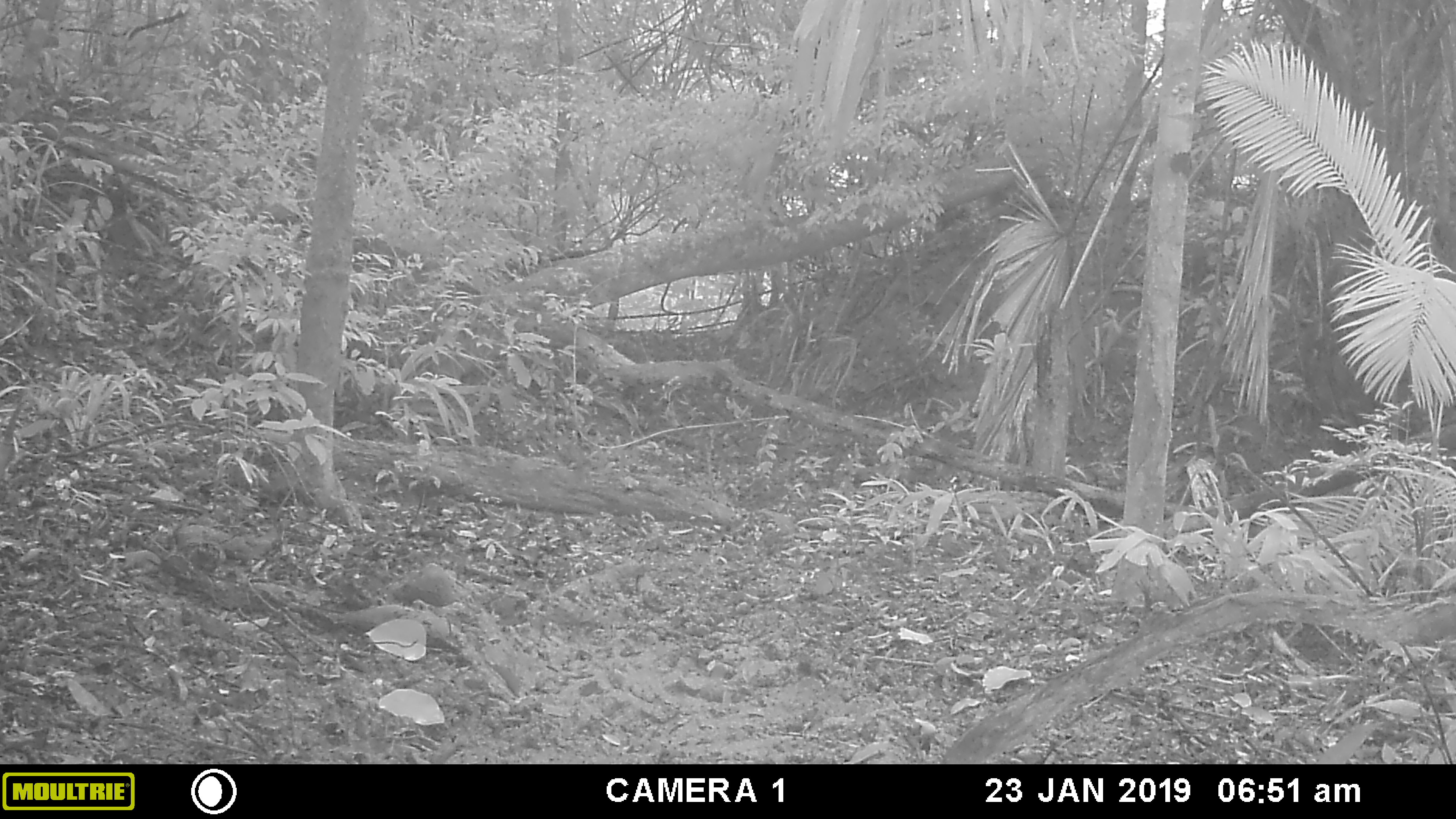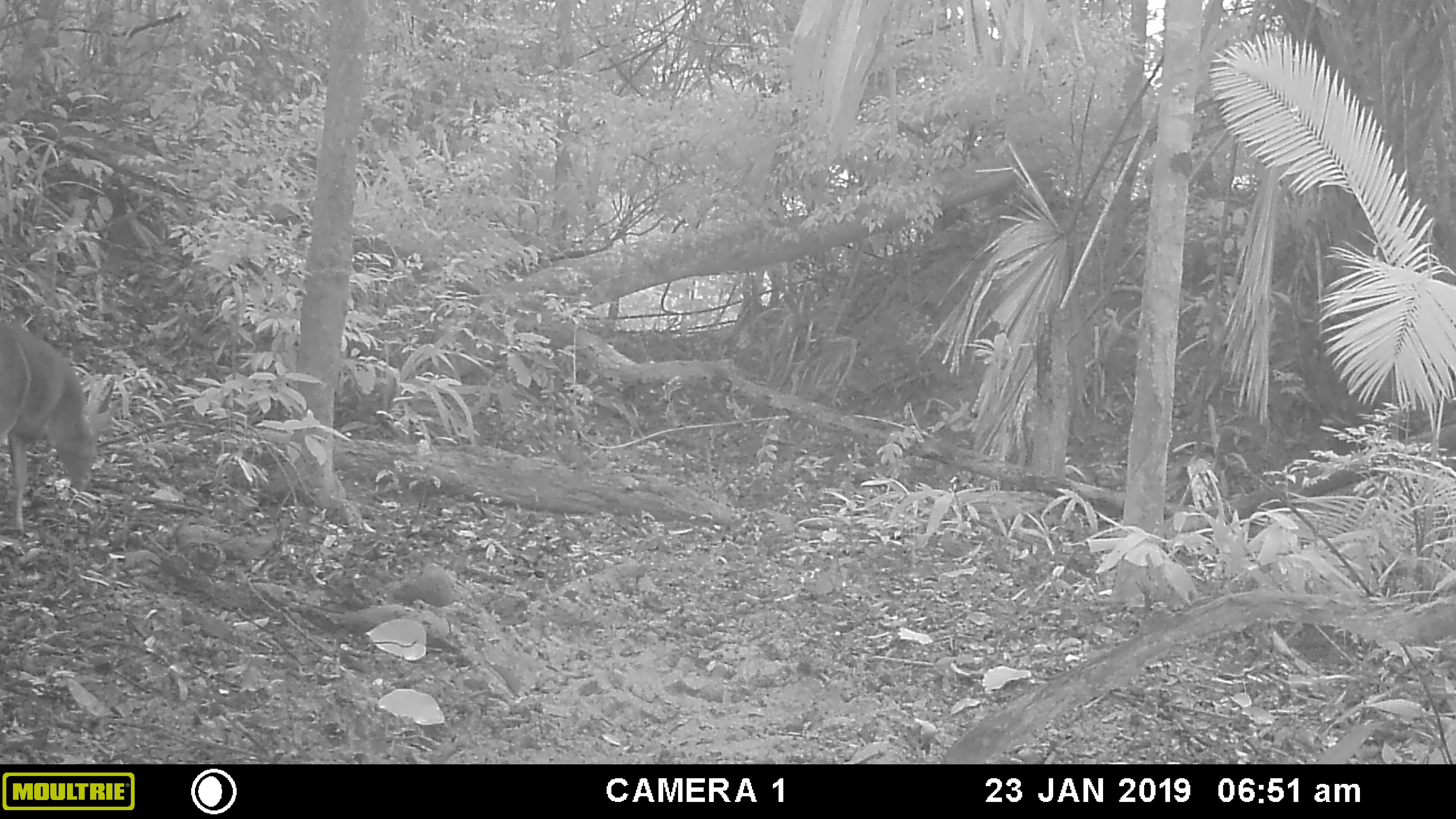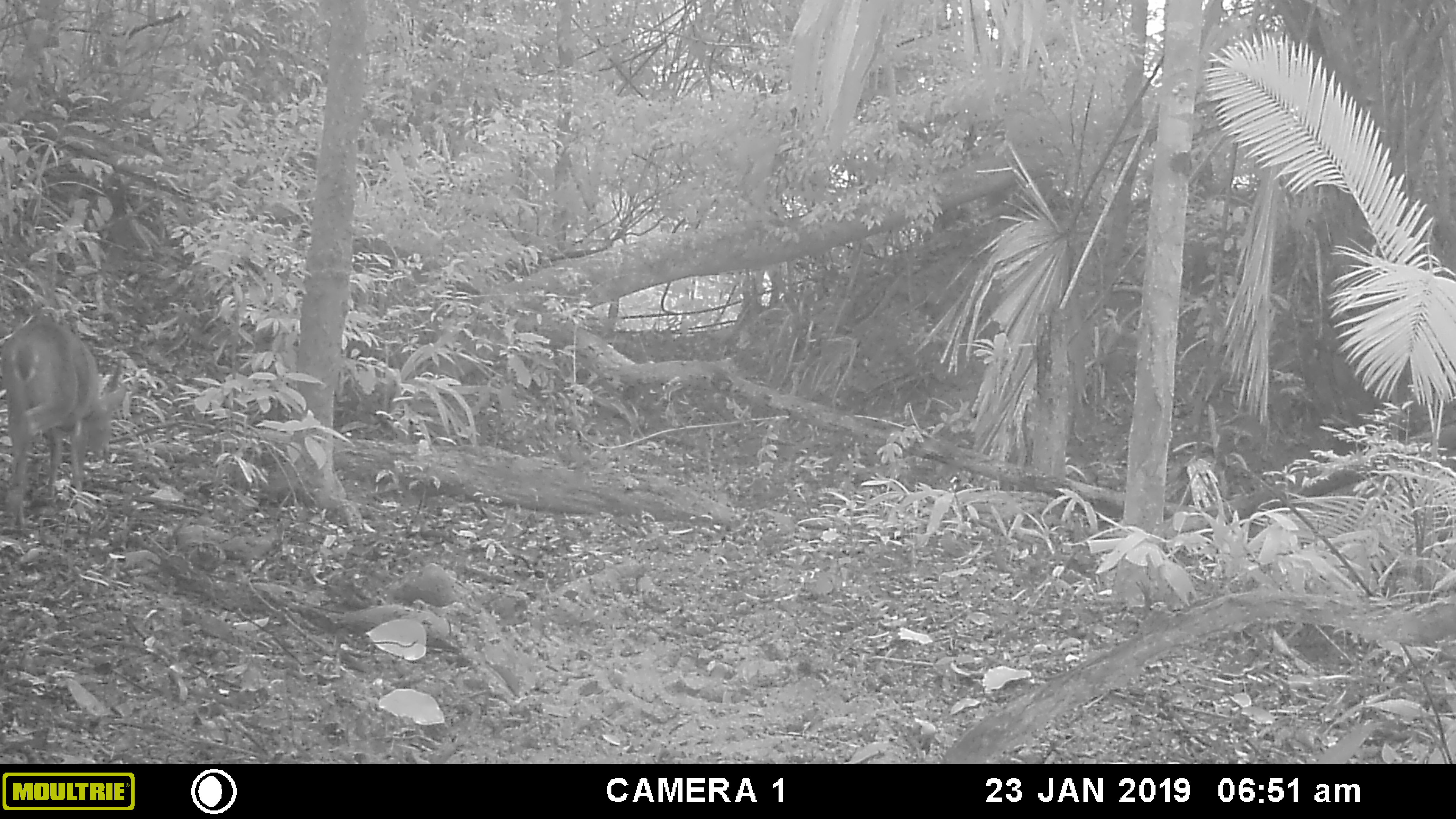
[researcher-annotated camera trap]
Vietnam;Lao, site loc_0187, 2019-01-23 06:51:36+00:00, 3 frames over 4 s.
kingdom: Animalia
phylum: Chordata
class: Mammalia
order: Artiodactyla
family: Cervidae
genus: Muntiacus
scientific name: Muntiacus vuquangensis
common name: large-antlered muntjac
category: large antlered muntjac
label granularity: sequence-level